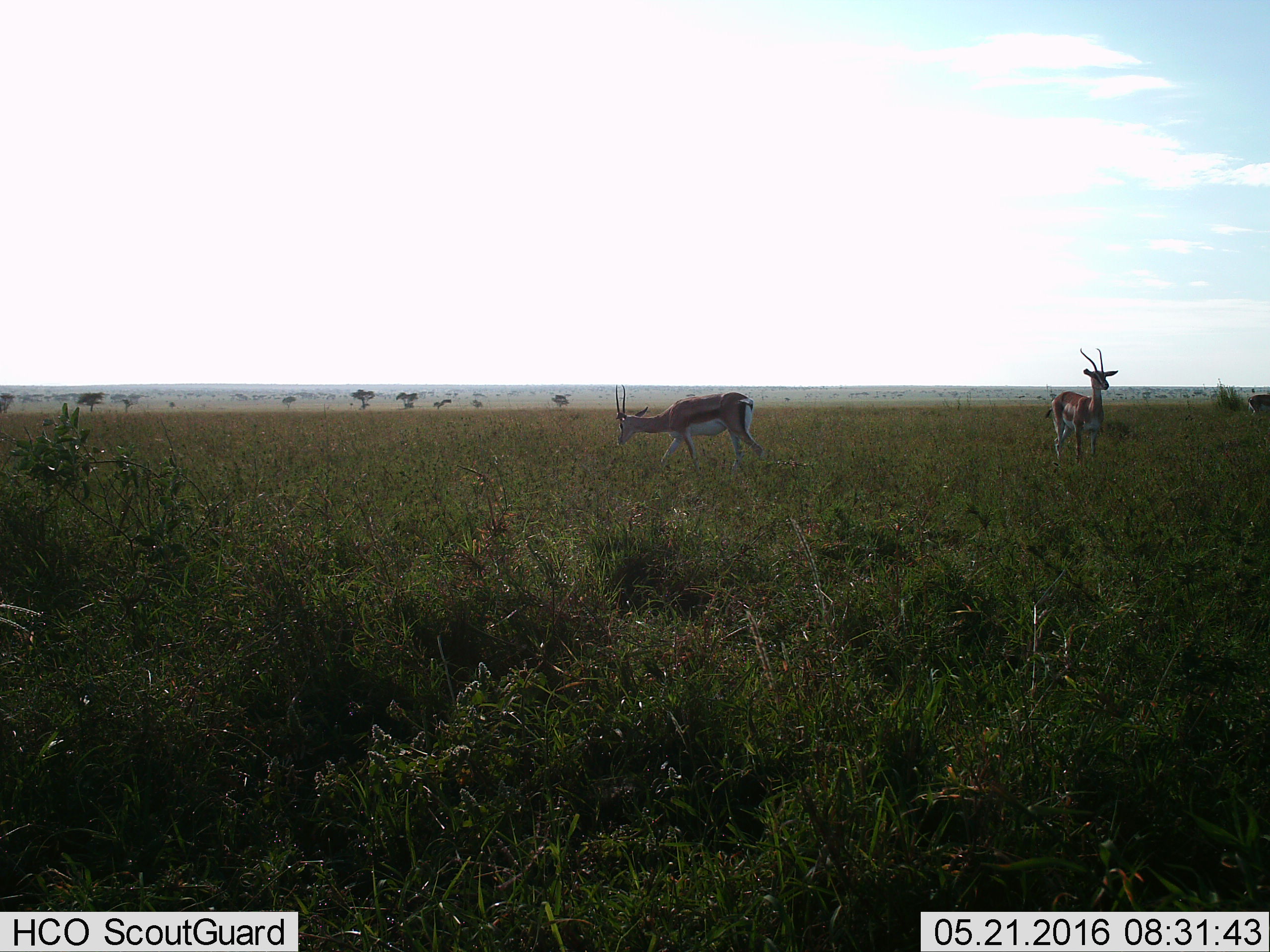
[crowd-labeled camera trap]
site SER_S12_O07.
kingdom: Animalia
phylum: Chordata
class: Mammalia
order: Artiodactyla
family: Bovidae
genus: Eudorcas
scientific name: Eudorcas thomsonii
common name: thomson's gazelle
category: gazellethomsons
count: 2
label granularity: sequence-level